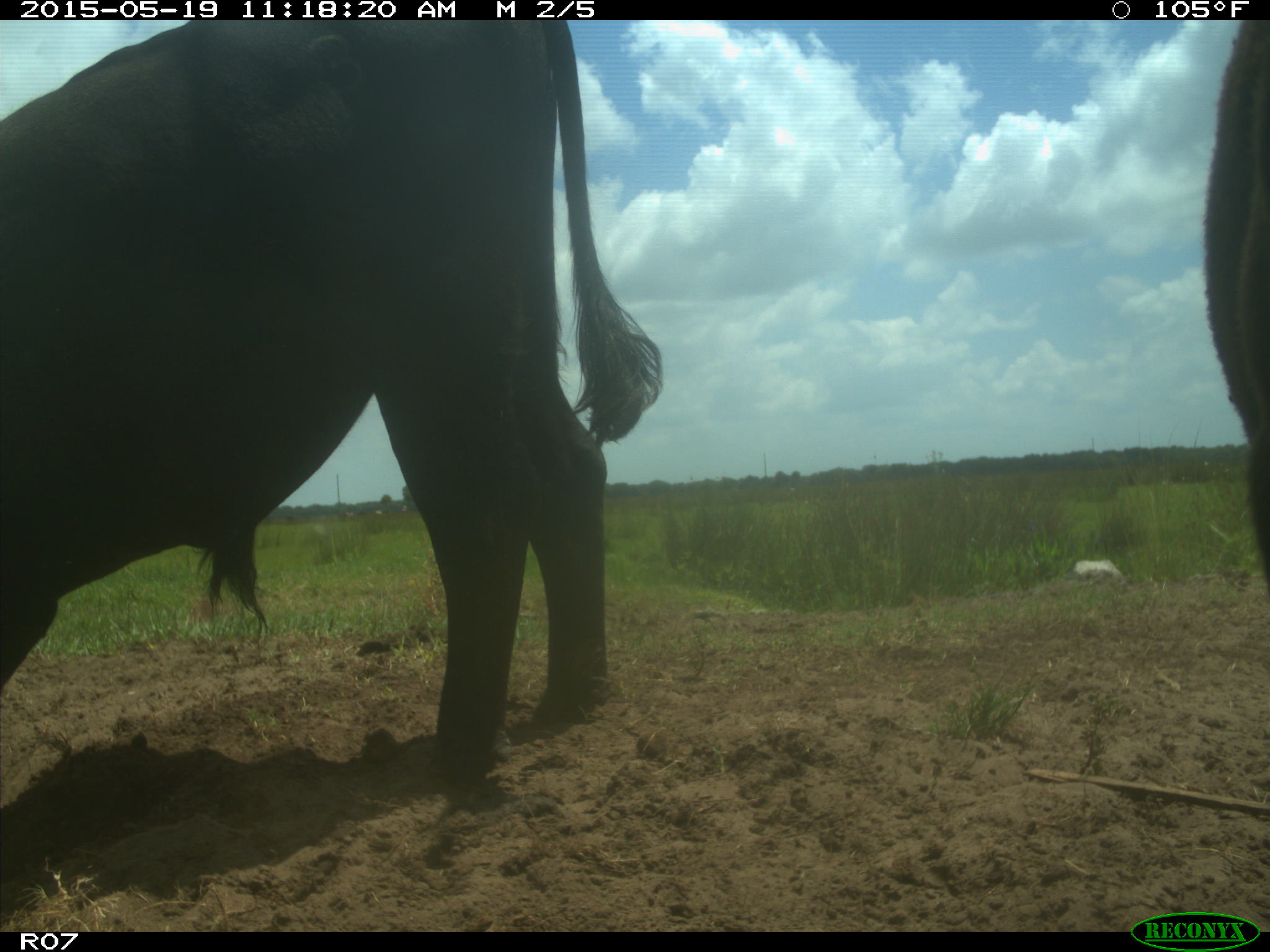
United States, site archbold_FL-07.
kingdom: Animalia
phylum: Chordata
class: Mammalia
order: Artiodactyla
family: Bovidae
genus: Bos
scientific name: Bos taurus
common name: domestic cow